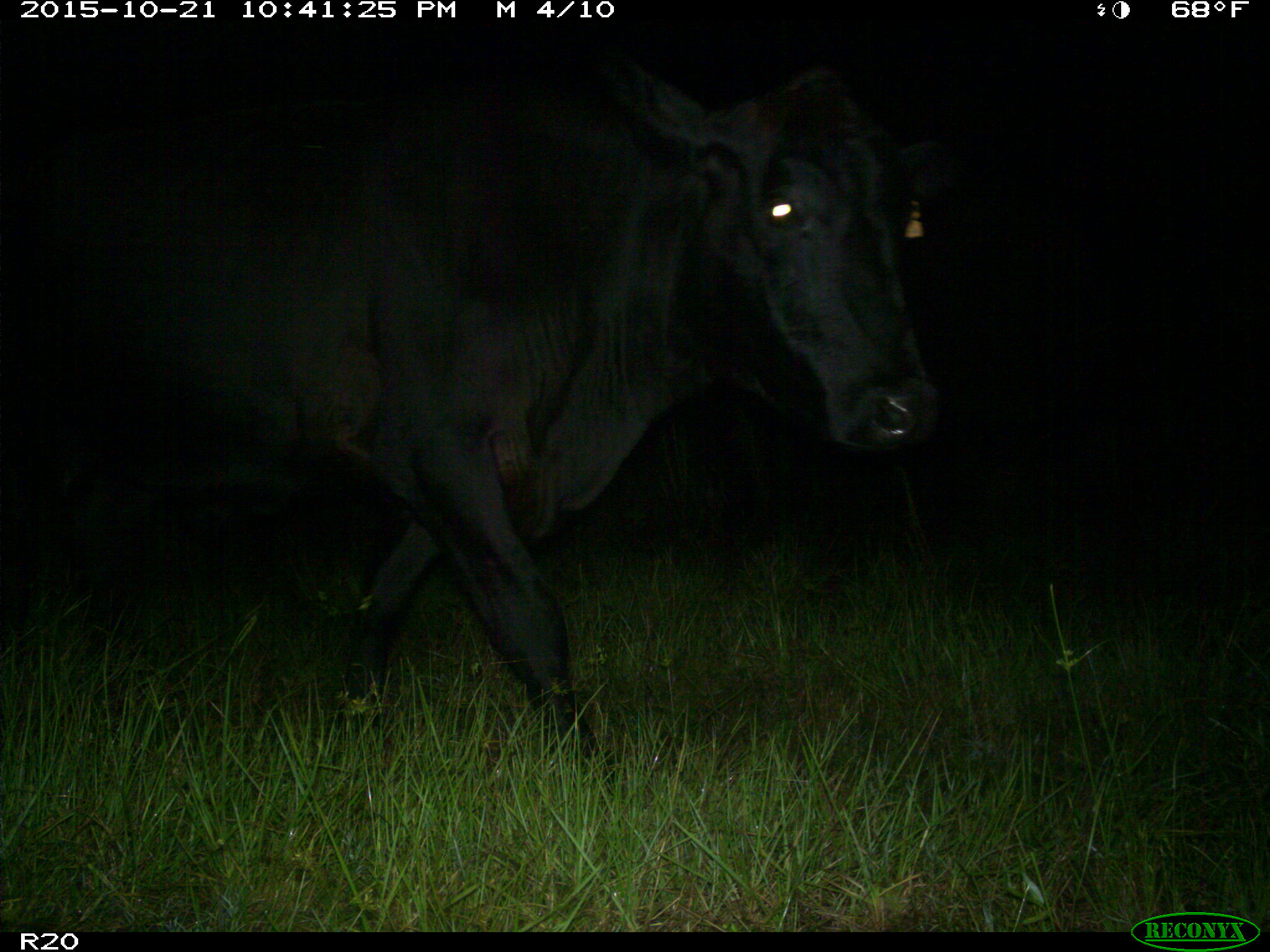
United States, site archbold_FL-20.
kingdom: Animalia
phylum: Chordata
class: Mammalia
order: Artiodactyla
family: Bovidae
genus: Bos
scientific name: Bos taurus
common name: domestic cow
Bos taurus (domestic cow).